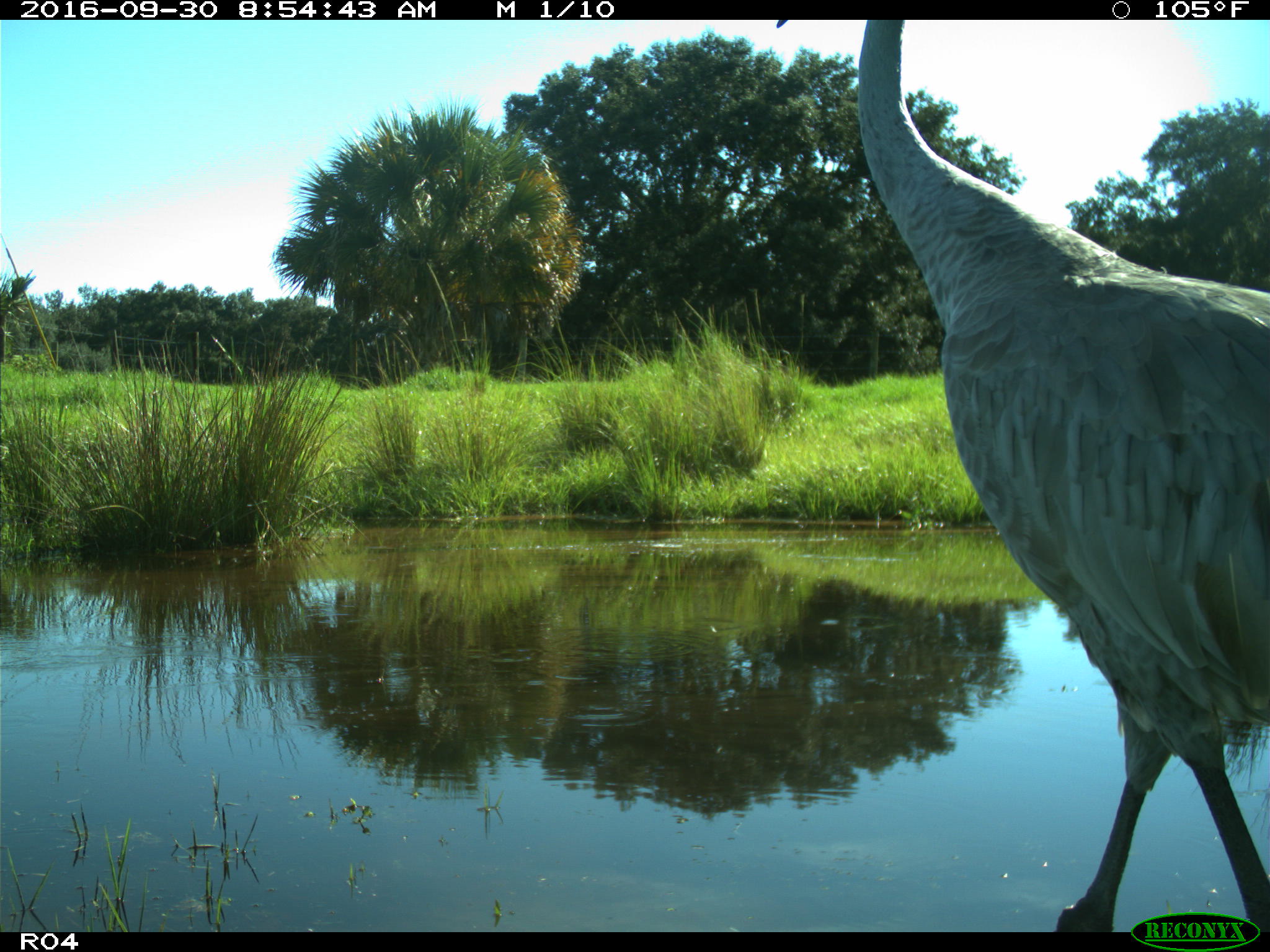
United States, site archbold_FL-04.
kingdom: Animalia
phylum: Chordata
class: Aves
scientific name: Aves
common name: birds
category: unidentified bird